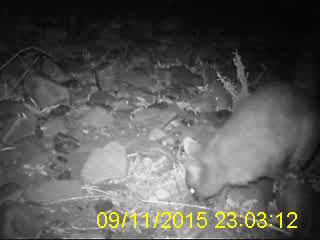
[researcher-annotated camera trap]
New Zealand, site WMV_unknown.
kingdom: Animalia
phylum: Chordata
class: Mammalia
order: Diprotodontia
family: Phalangeridae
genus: Trichosurus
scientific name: Trichosurus vulpecula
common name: common brushtail possum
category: possum